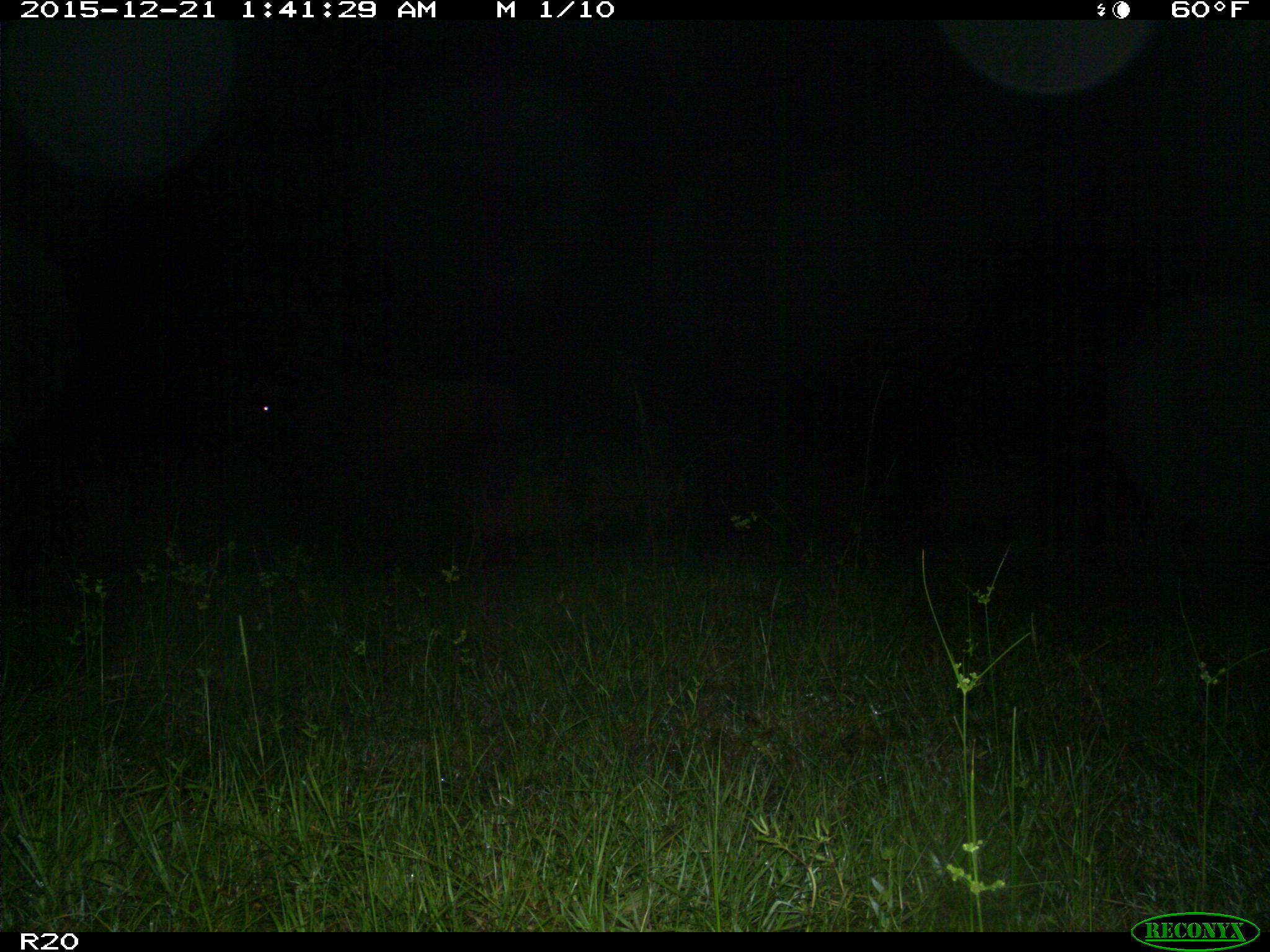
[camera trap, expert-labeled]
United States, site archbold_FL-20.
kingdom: Animalia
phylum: Chordata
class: Mammalia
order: Artiodactyla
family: Bovidae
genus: Bos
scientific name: Bos taurus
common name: domestic cow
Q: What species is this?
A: Bos taurus (domestic cow).